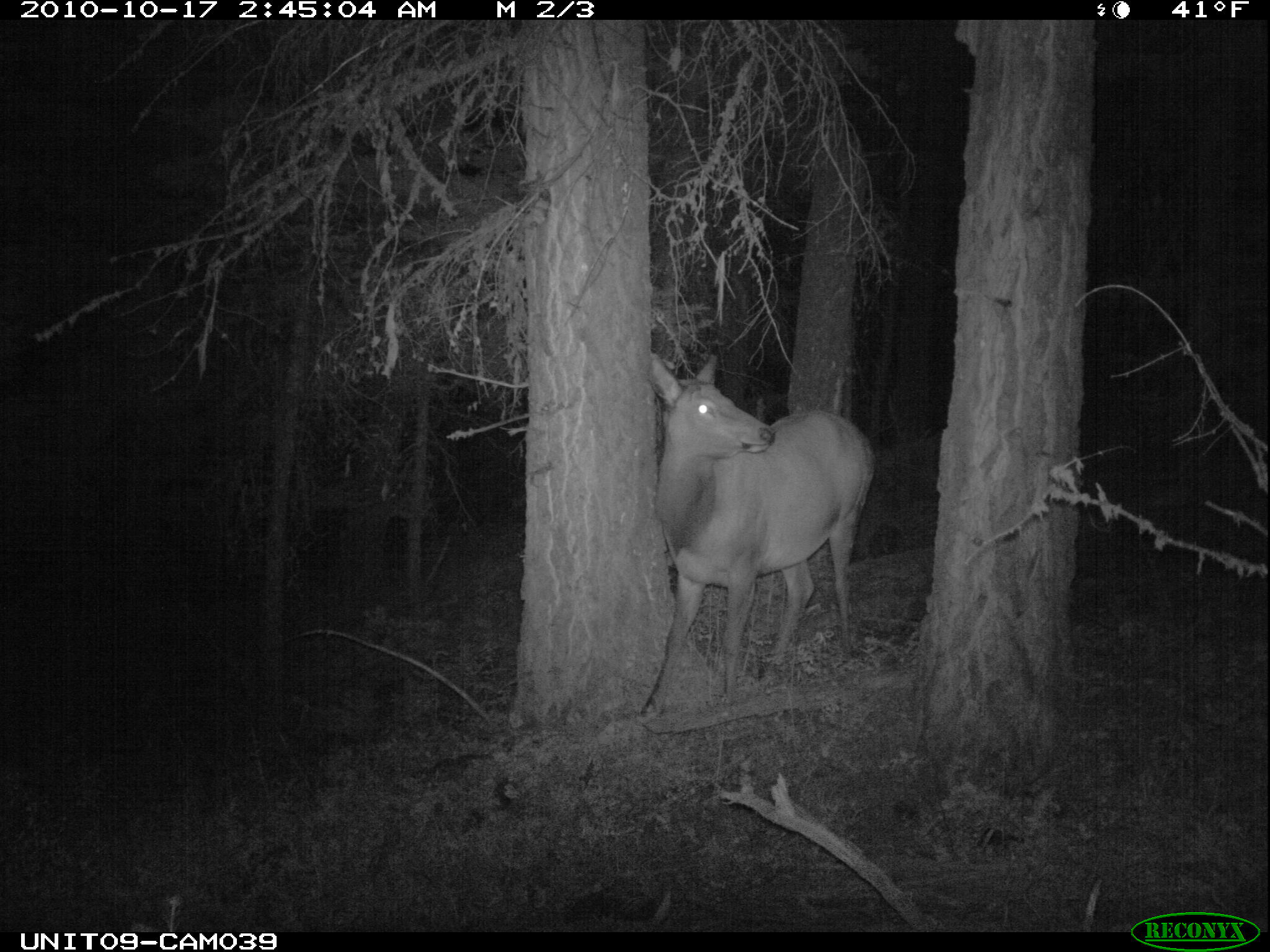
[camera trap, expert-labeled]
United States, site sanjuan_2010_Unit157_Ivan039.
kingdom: Animalia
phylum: Chordata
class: Mammalia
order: Artiodactyla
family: Cervidae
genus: Cervus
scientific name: Cervus elaphus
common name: red deer